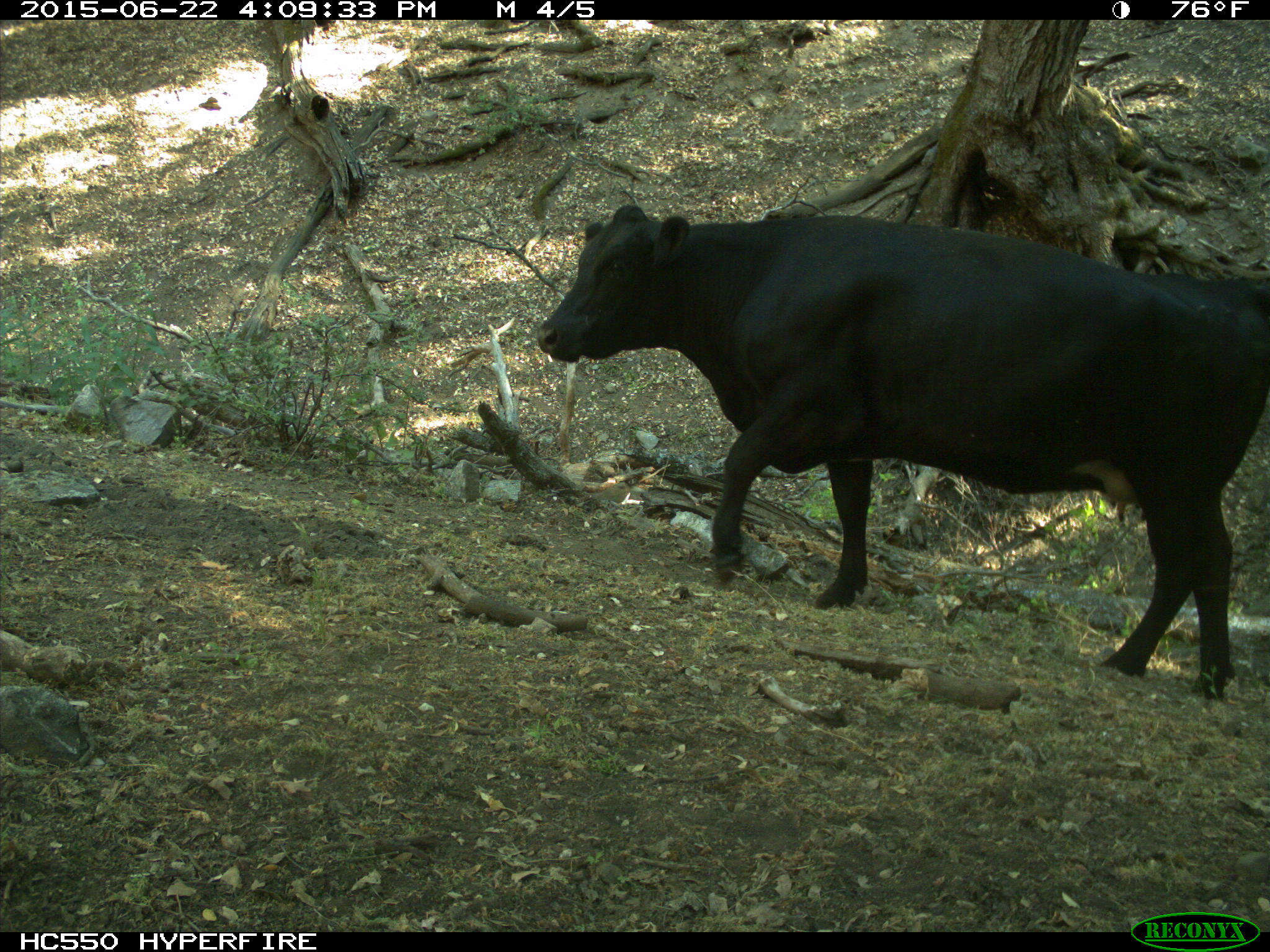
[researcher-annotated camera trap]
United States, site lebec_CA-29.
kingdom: Animalia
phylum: Chordata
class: Mammalia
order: Artiodactyla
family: Bovidae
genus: Bos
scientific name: Bos taurus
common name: domestic cow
Bos taurus (domestic cow).